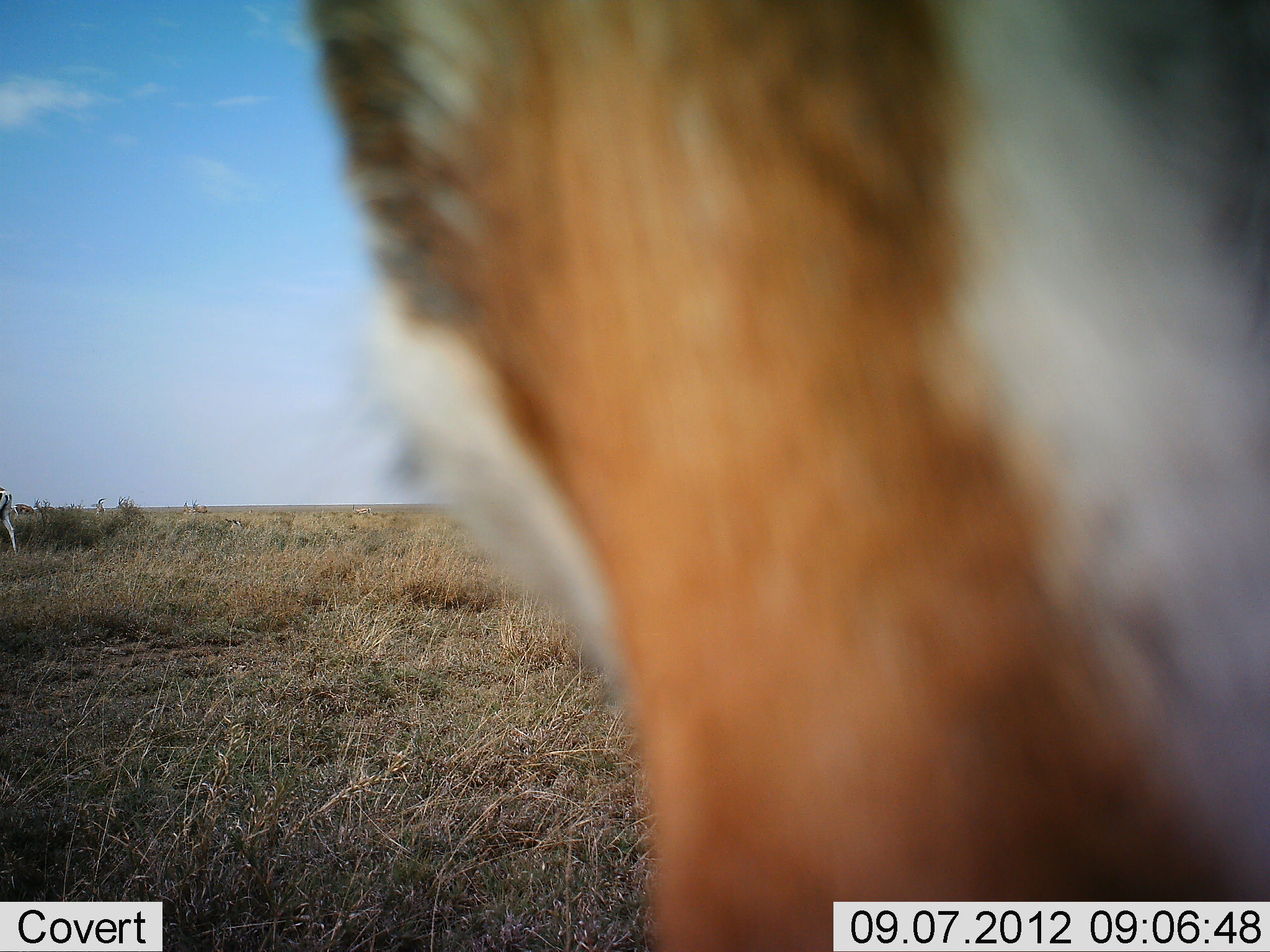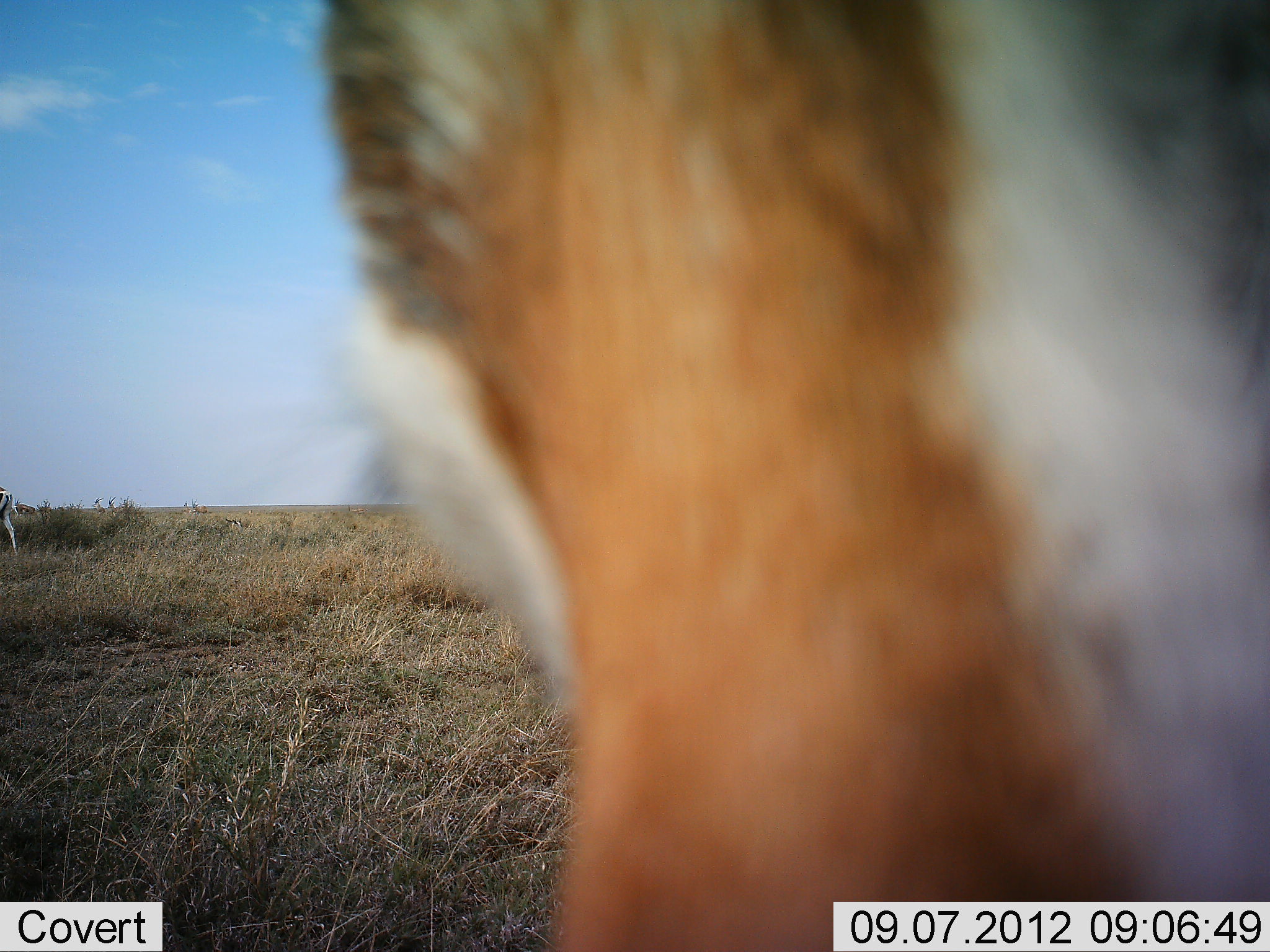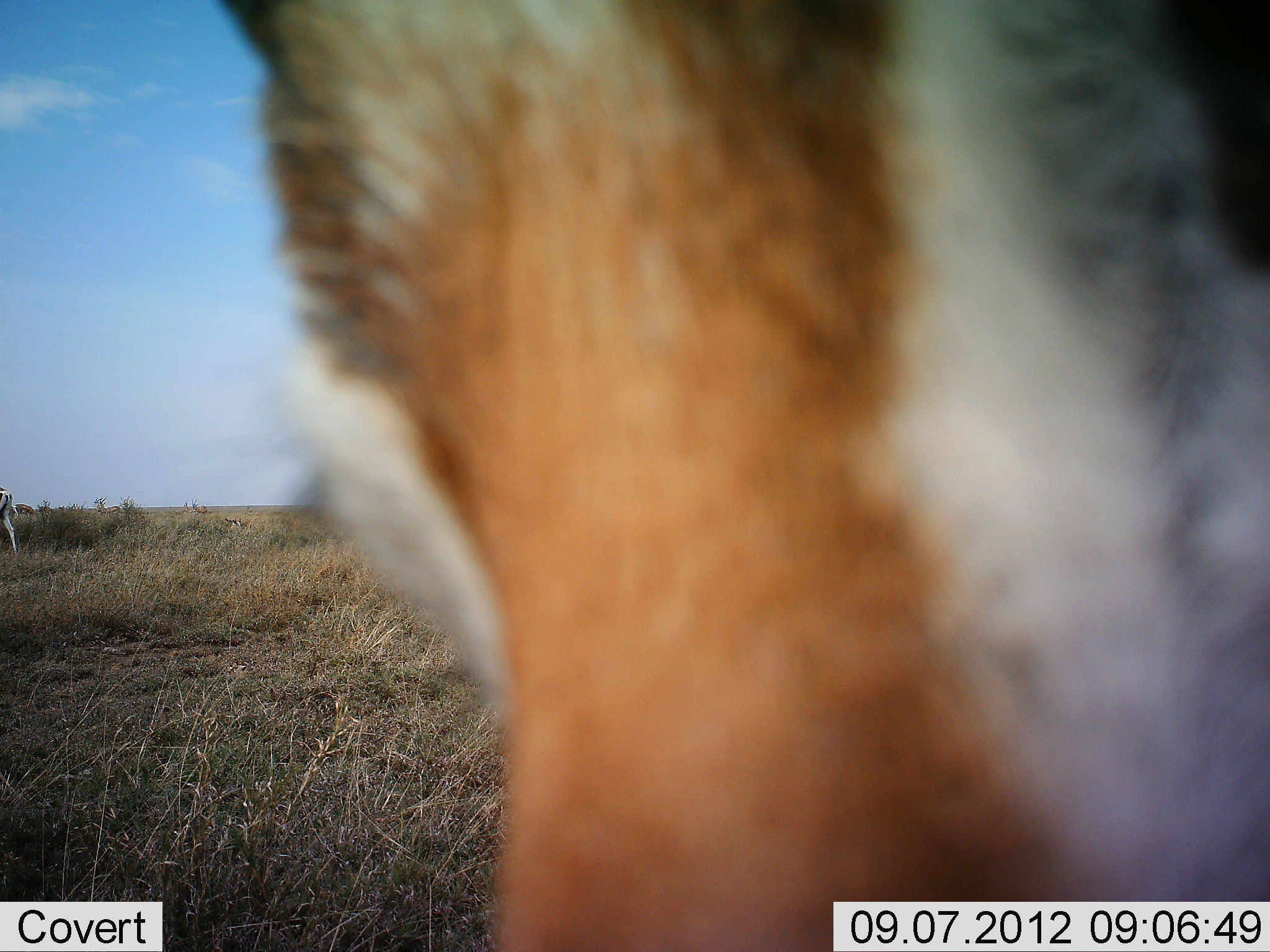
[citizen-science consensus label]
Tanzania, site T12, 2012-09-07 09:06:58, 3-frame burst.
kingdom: Animalia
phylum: Chordata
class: Mammalia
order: Artiodactyla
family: Bovidae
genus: Eudorcas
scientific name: Eudorcas thomsonii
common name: thomson's gazelle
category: gazellethomsons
Gazellethomsons (thomson's gazelle) (Eudorcas thomsonii), count 1. Behavior (volunteer vote fractions): standing 67%, resting 0%, moving 0%, interacting 11%. Young present (vote fraction): 0%. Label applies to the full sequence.